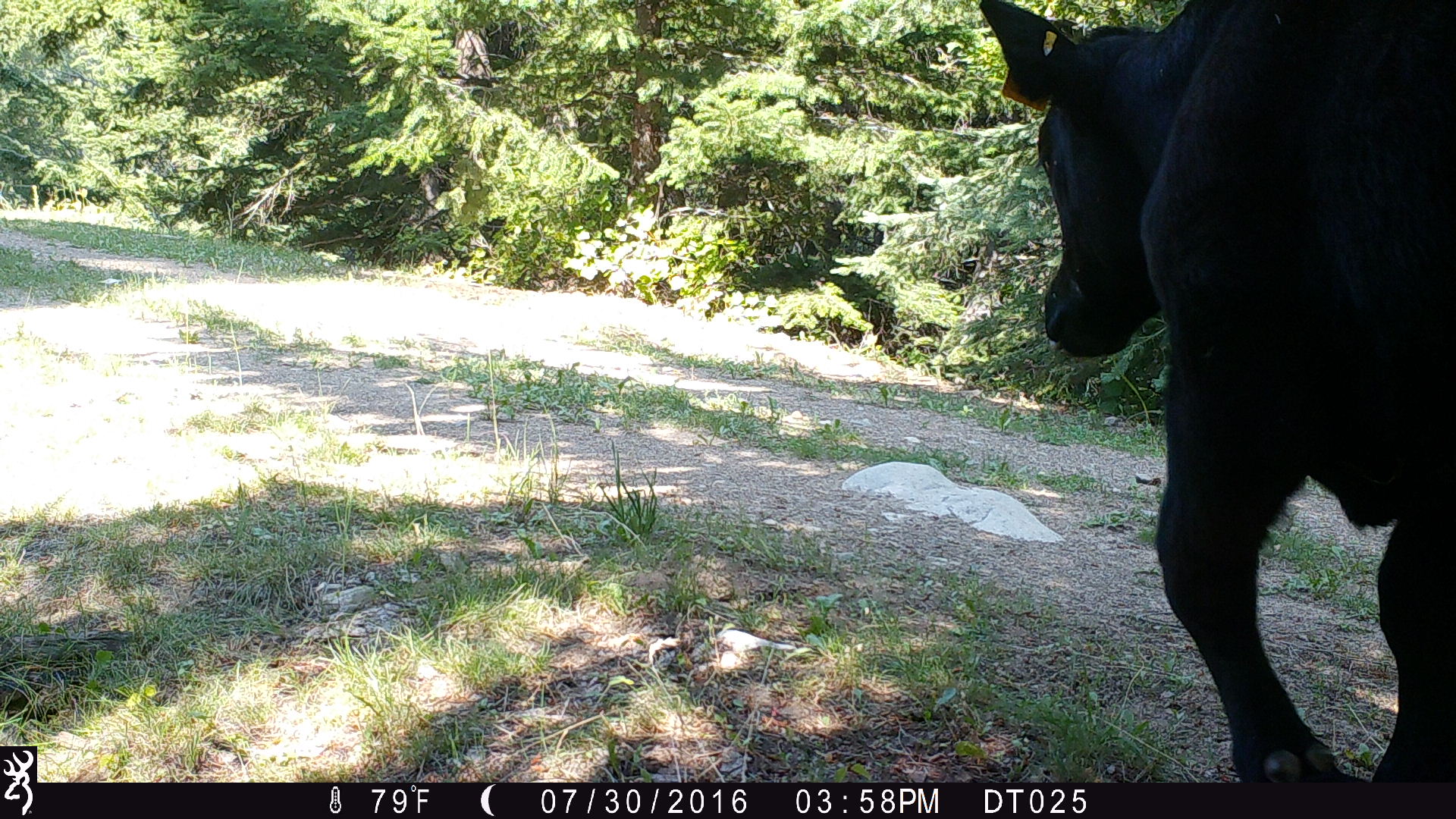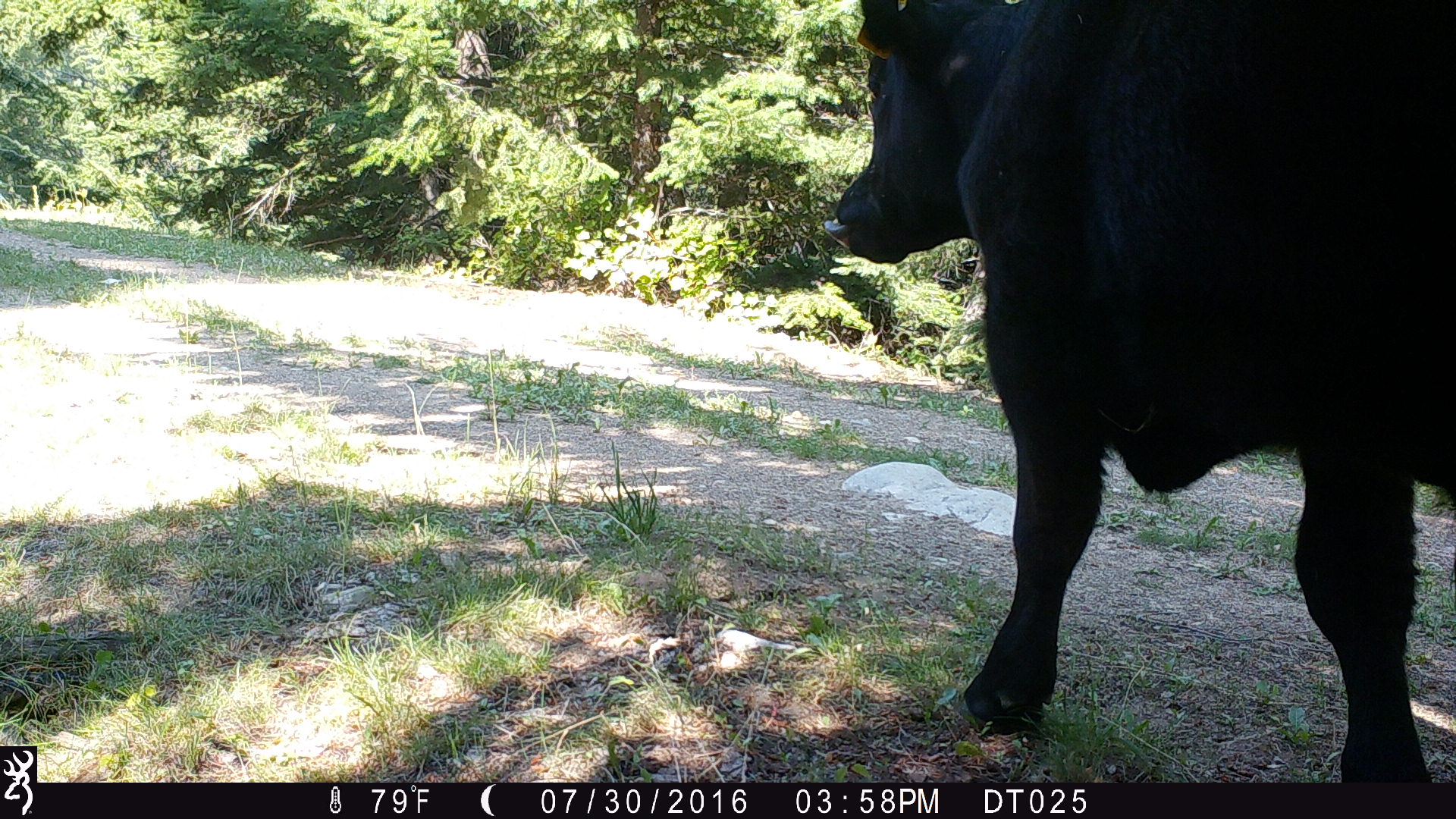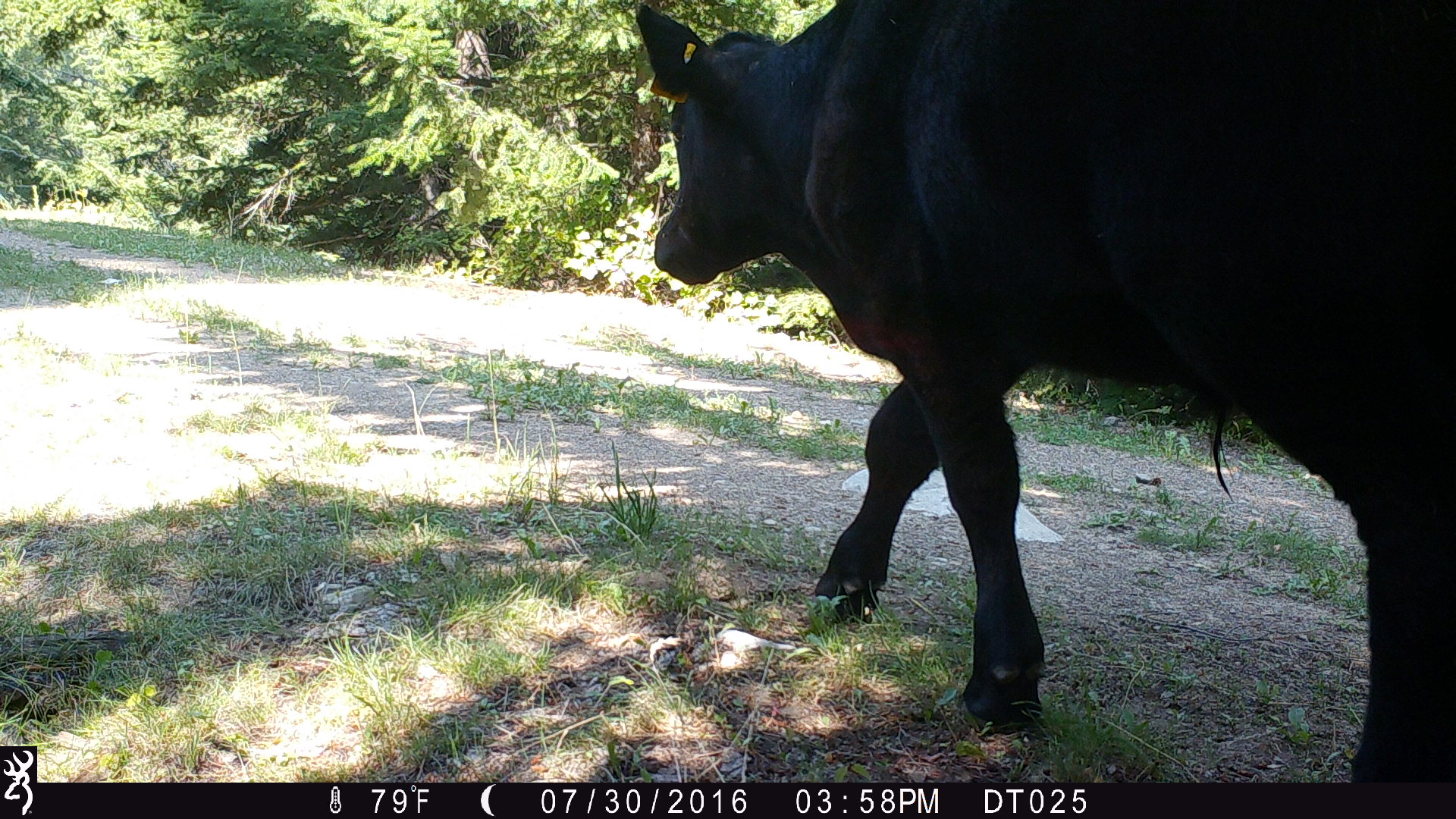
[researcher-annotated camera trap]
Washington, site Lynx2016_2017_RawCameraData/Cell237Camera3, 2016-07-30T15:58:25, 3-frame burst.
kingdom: Animalia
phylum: Chordata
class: Mammalia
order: Artiodactyla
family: Bovidae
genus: Bos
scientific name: Bos taurus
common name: domestic cattle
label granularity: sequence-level